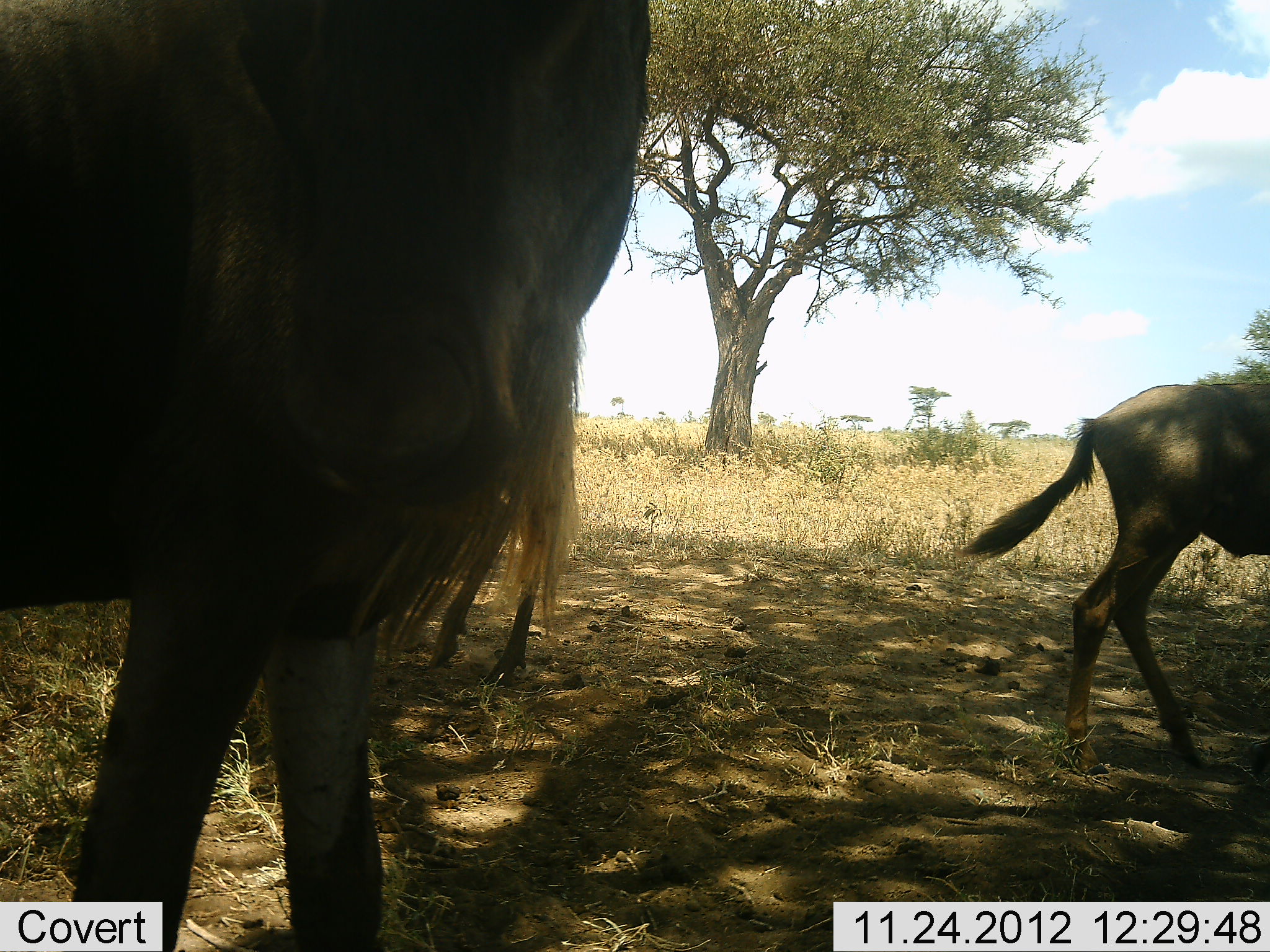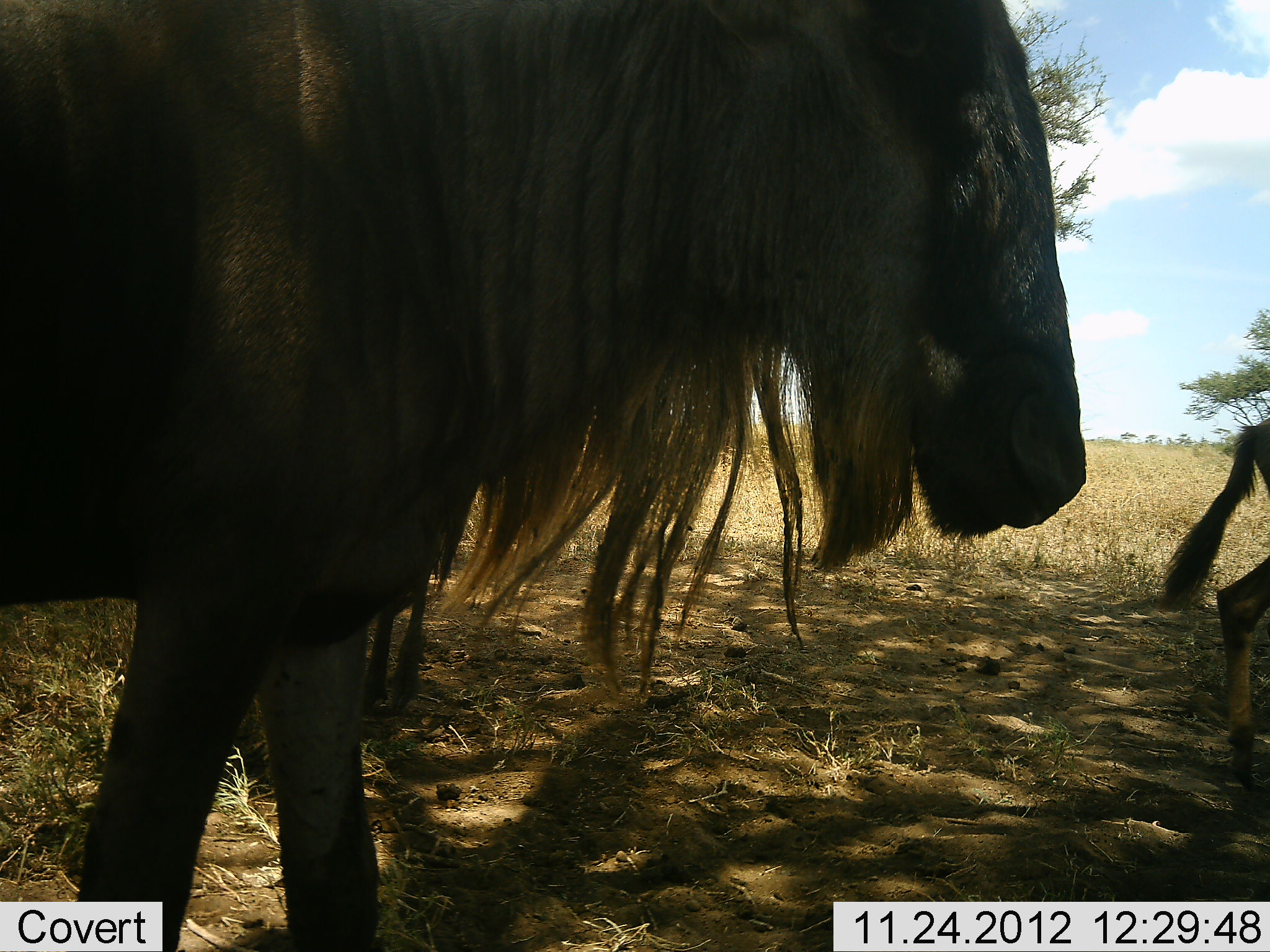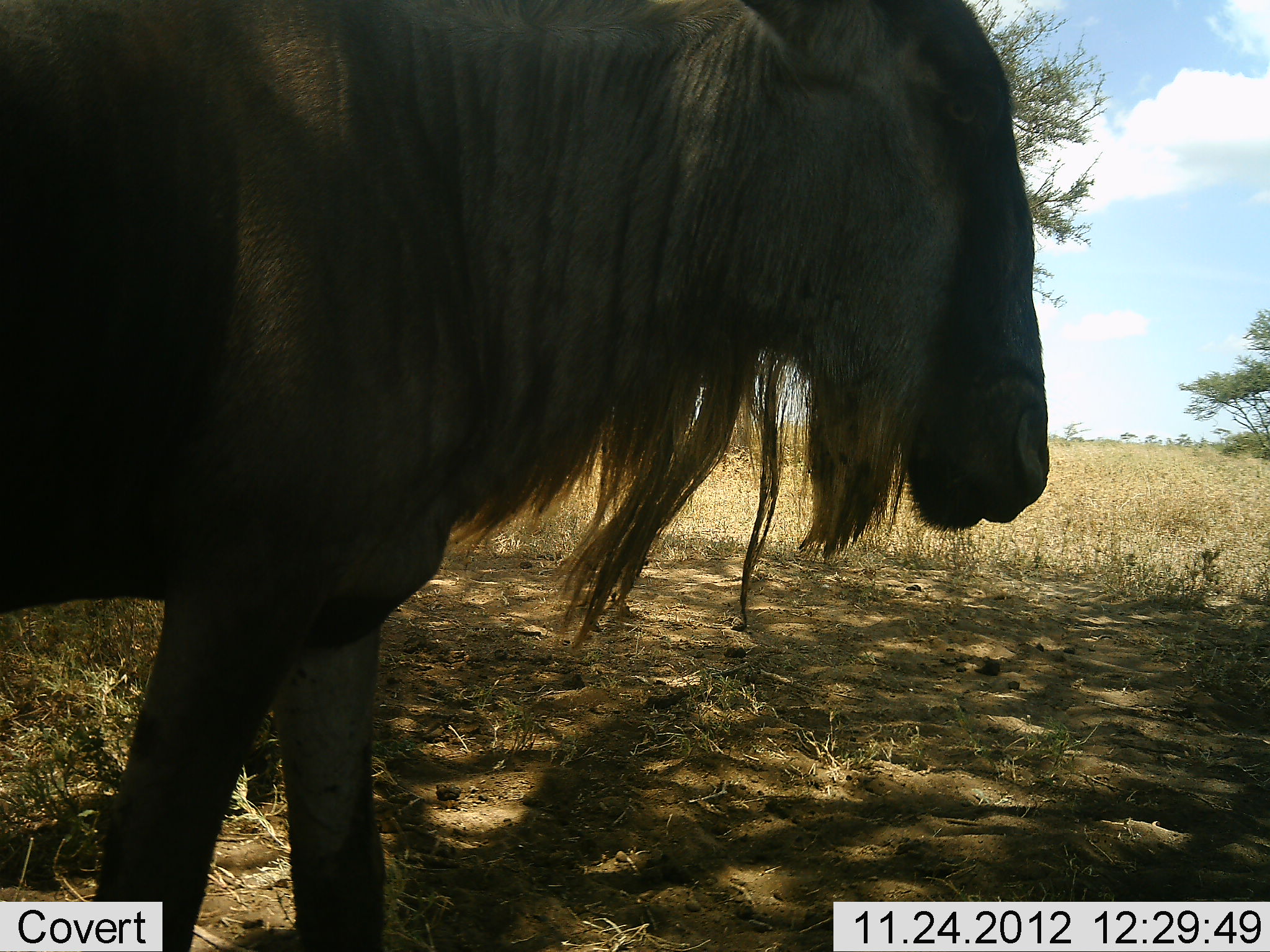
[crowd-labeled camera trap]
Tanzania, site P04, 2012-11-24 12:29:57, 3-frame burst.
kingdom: Animalia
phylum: Chordata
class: Mammalia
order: Artiodactyla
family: Bovidae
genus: Connochaetes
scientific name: Connochaetes taurinus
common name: blue wildebeest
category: wildebeest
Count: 2.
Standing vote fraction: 50%.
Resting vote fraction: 10%.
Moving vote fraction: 90%.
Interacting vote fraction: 0%.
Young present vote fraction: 20%.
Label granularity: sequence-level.